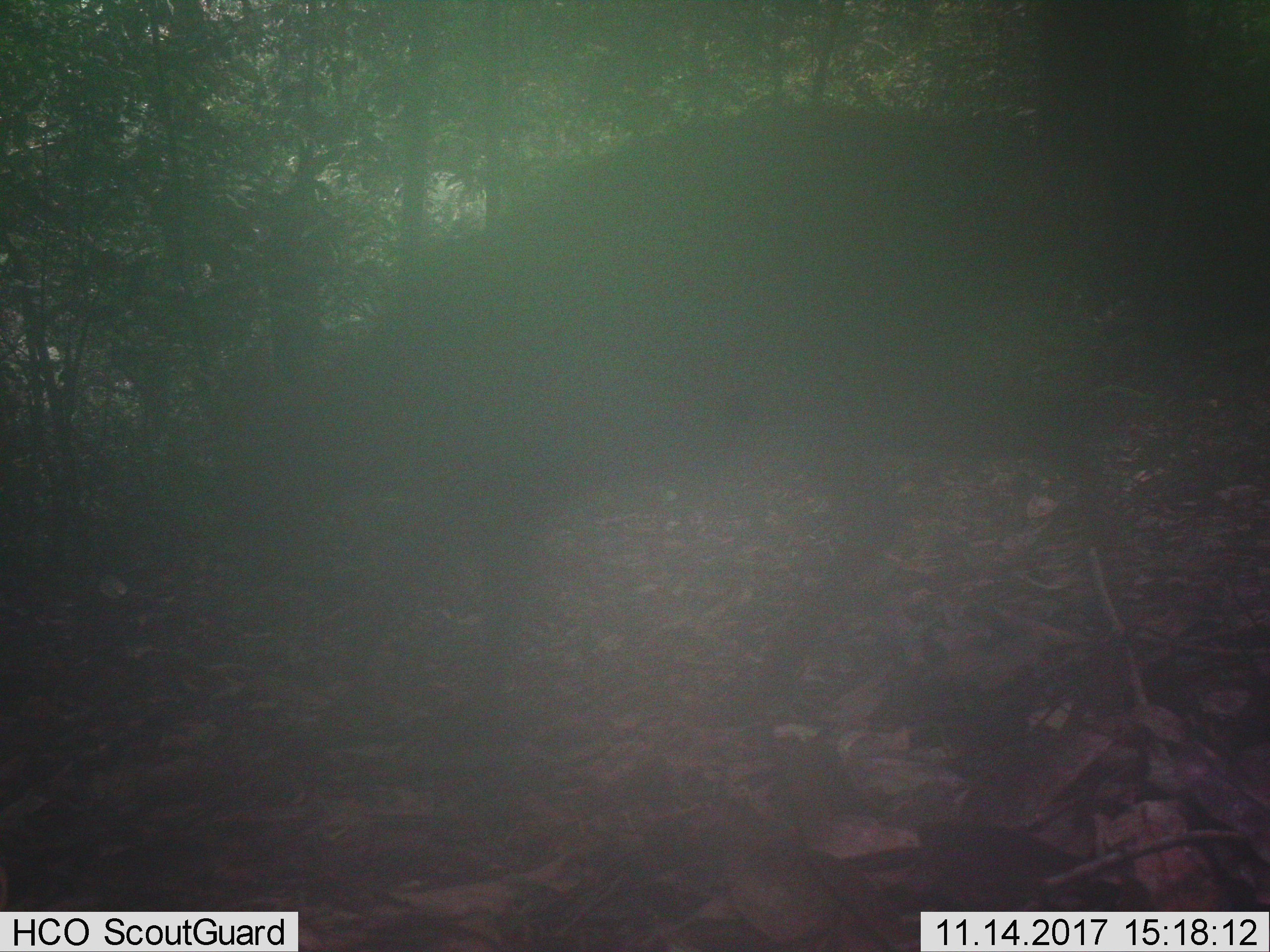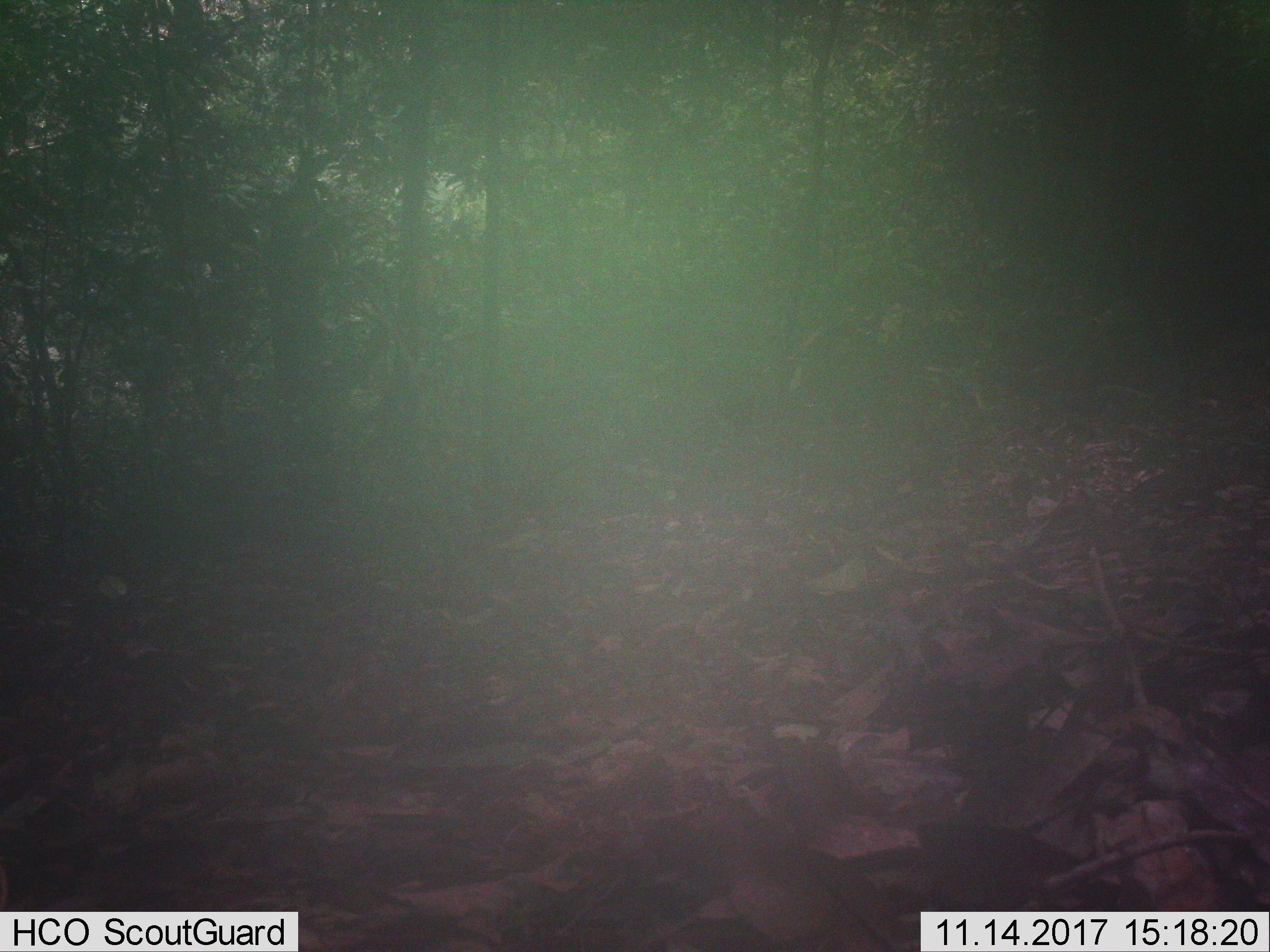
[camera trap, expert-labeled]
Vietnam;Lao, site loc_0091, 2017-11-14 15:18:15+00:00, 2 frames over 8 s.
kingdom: Animalia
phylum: Chordata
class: Mammalia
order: Artiodactyla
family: Cervidae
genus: Muntiacus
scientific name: Muntiacus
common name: muntjacs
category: unidentified muntjac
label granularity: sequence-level